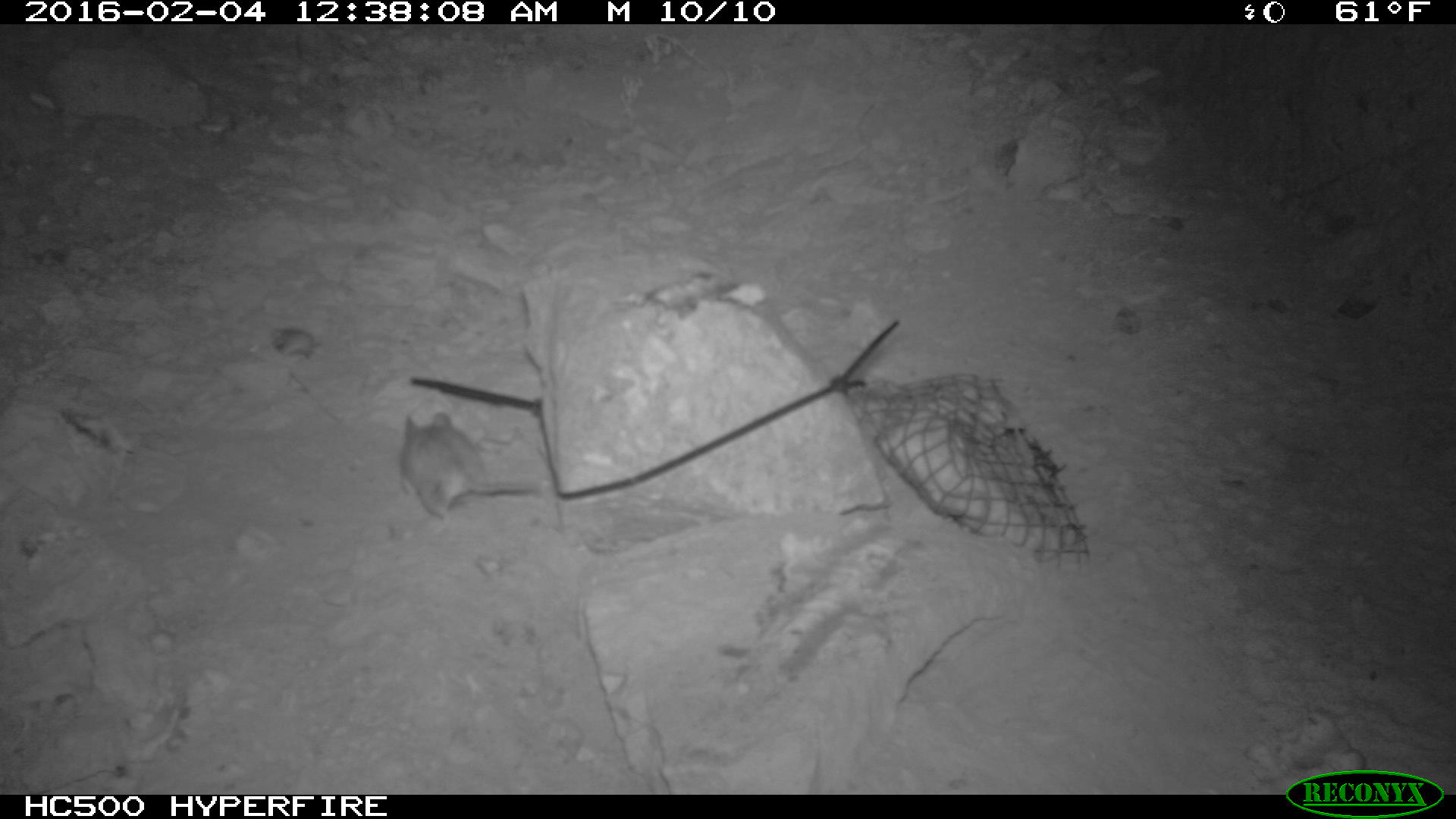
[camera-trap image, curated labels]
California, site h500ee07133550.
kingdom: Animalia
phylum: Chordata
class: Mammalia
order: Rodentia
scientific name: Rodentia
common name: rodent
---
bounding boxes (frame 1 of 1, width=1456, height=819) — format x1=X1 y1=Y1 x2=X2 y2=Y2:
rodent: x1=397 y1=410 x2=539 y2=531